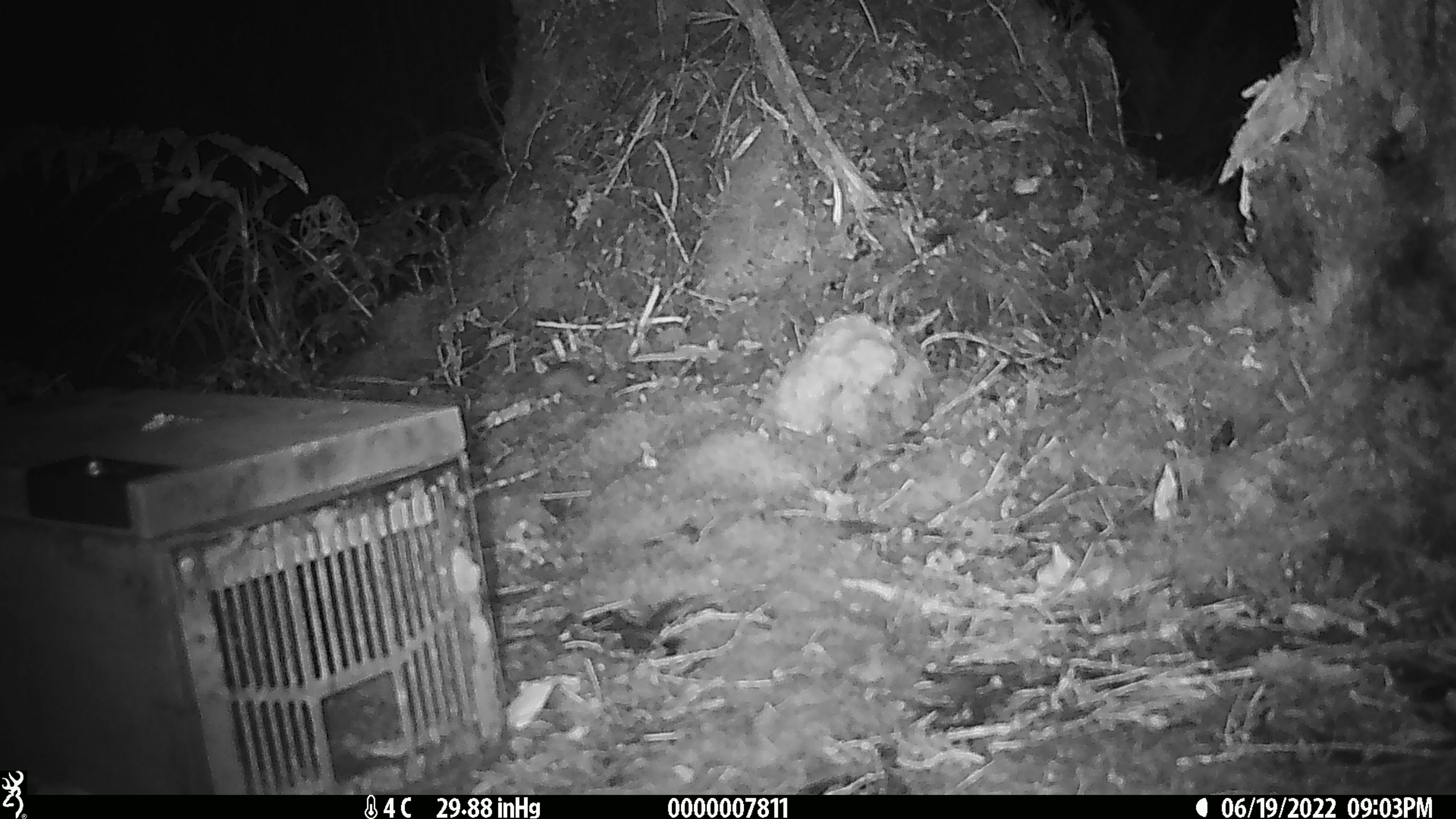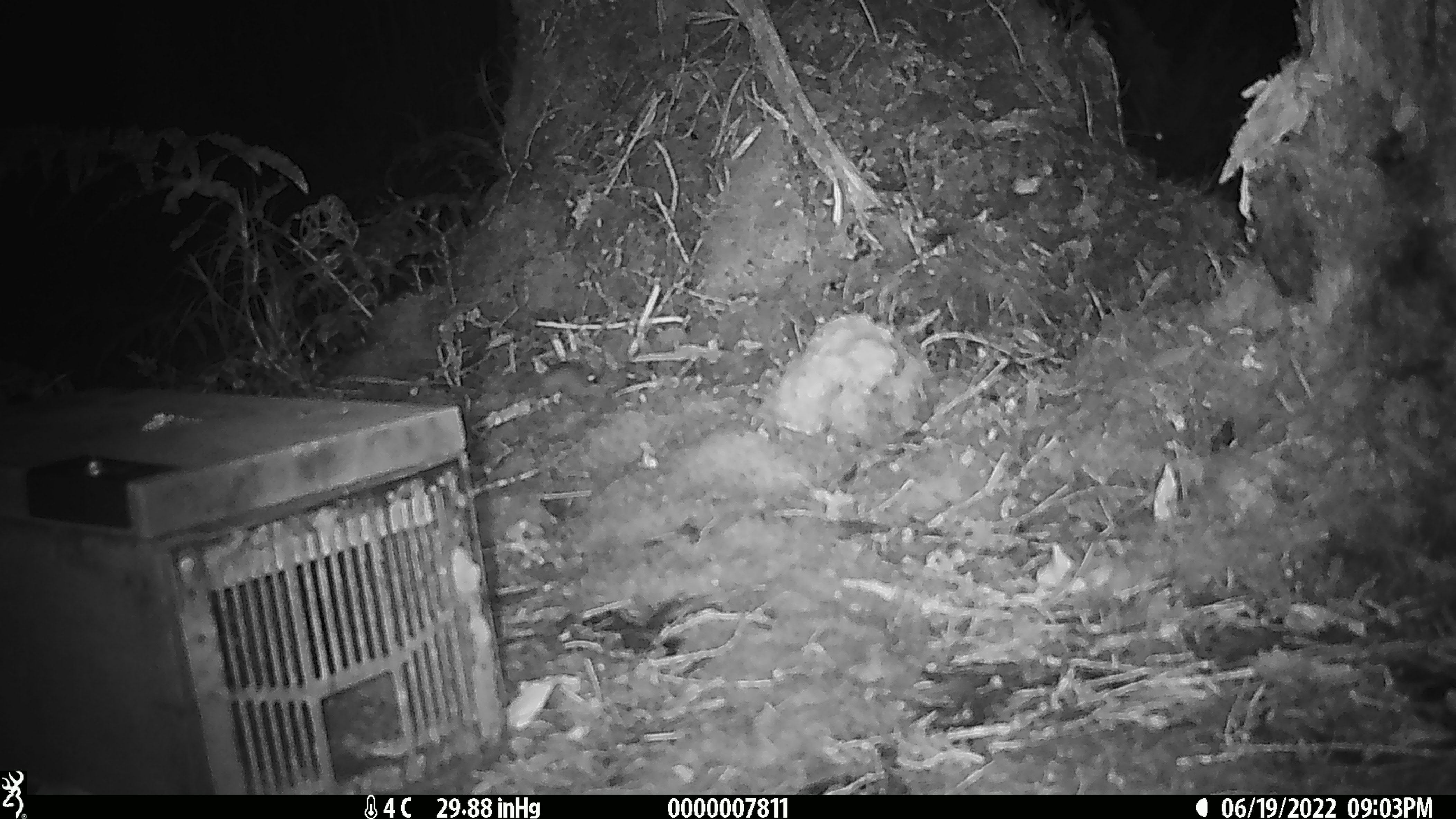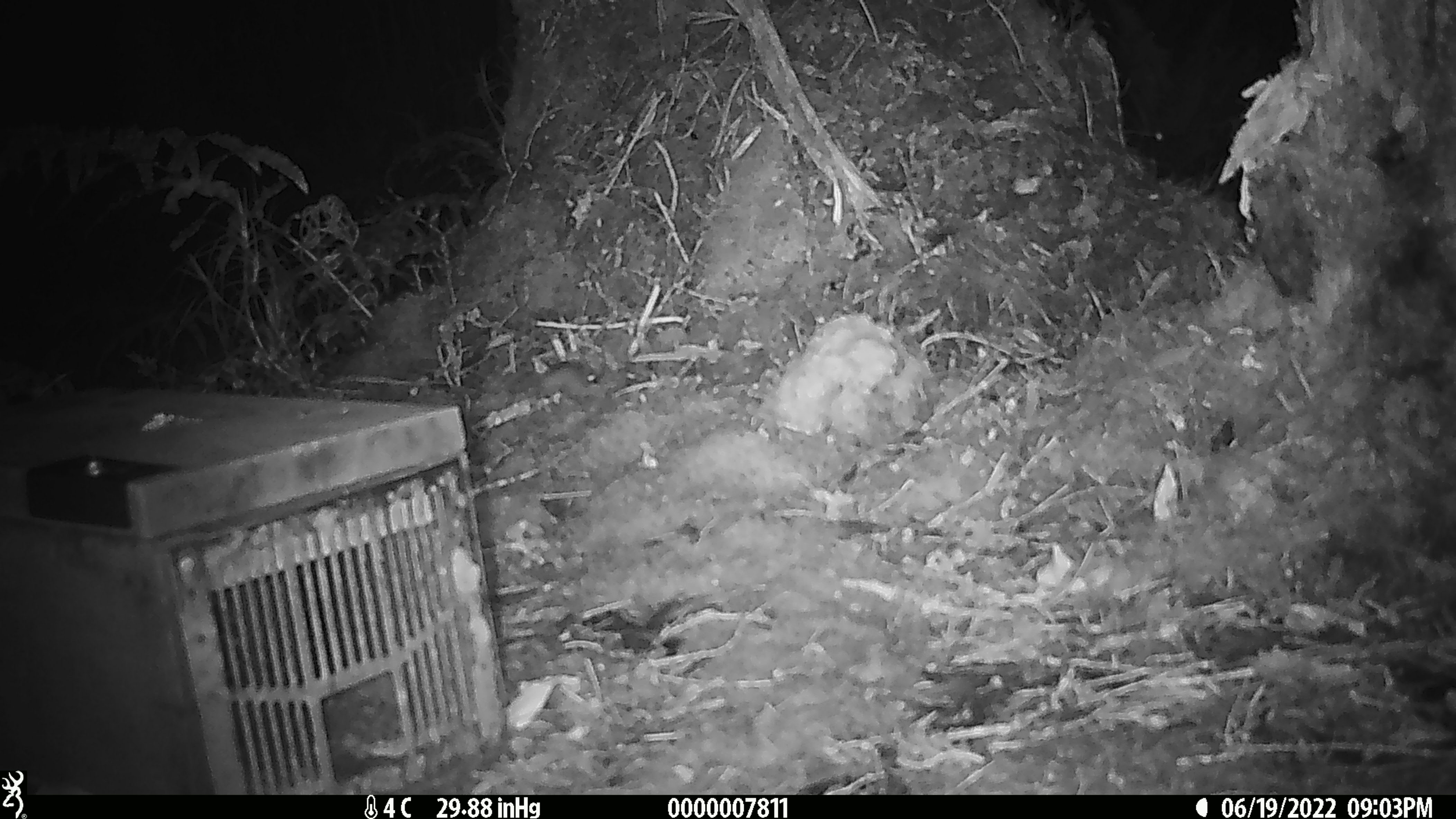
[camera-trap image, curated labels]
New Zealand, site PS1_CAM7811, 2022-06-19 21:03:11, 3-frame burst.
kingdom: Animalia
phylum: Chordata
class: Mammalia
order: Rodentia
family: Muridae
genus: Mus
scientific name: Mus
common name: mouse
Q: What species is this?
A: Mouse (Mus).